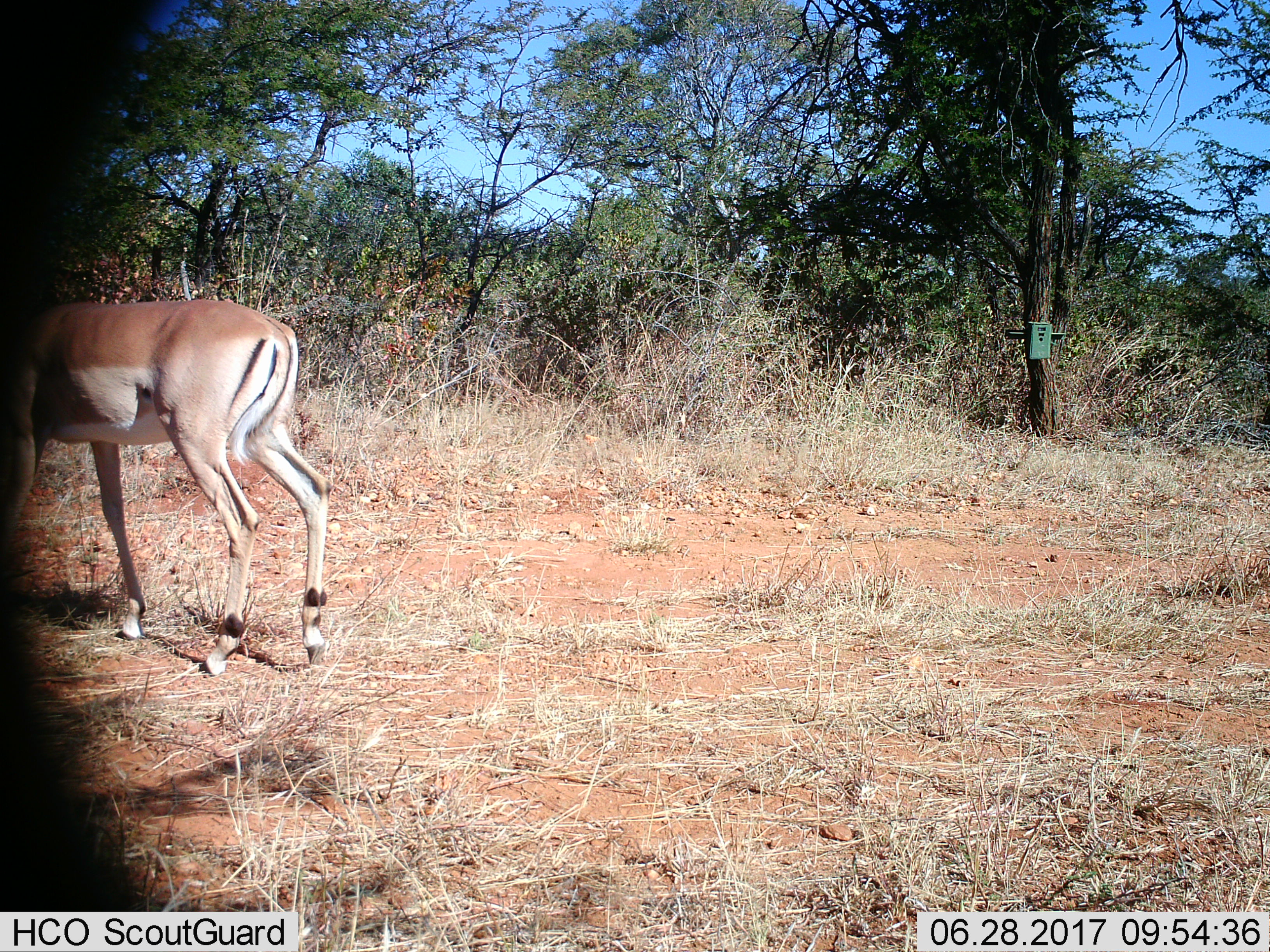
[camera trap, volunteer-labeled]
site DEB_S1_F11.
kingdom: Animalia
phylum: Chordata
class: Mammalia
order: Artiodactyla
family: Bovidae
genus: Aepyceros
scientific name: Aepyceros melampus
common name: impala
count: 1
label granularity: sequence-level